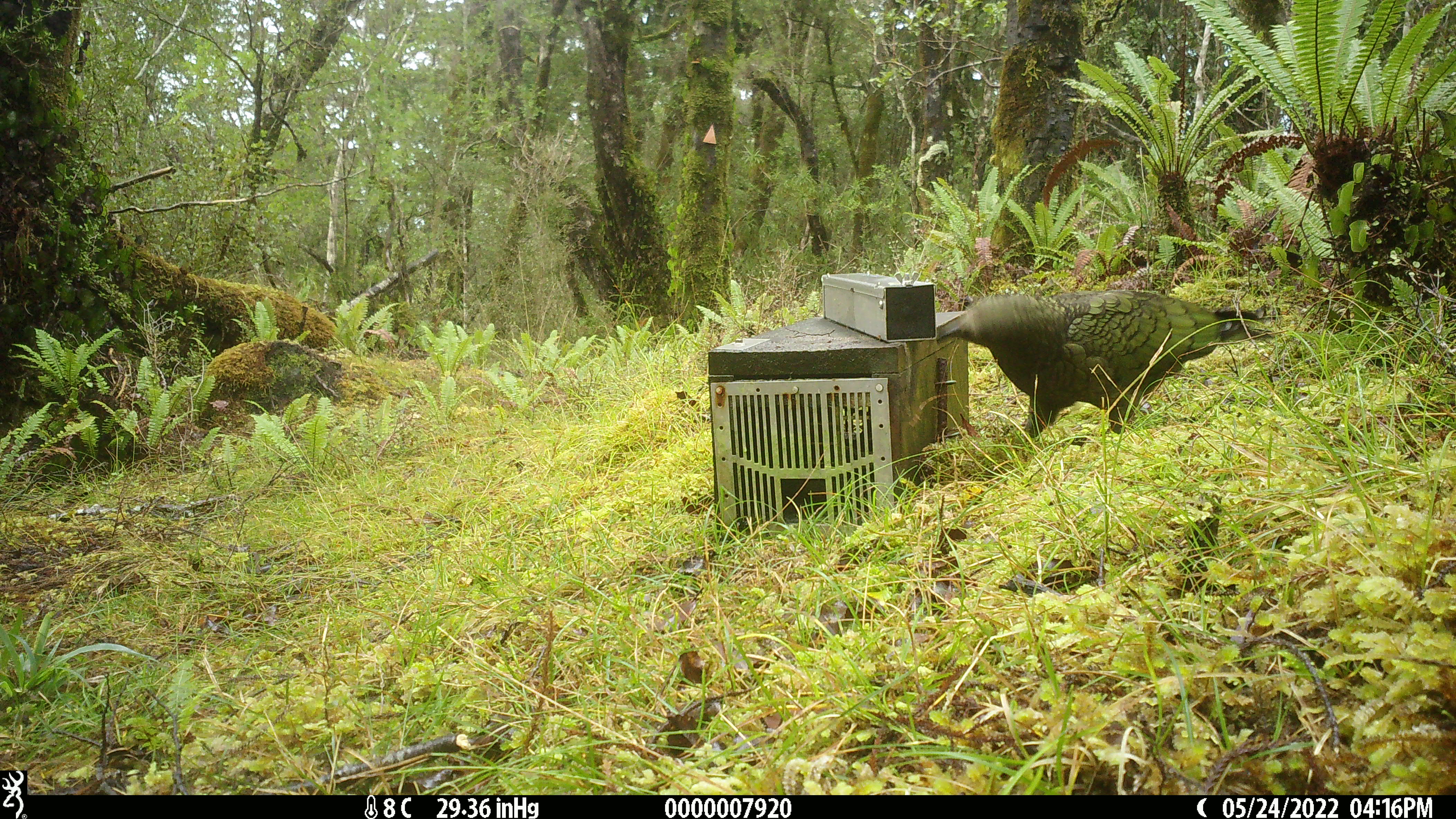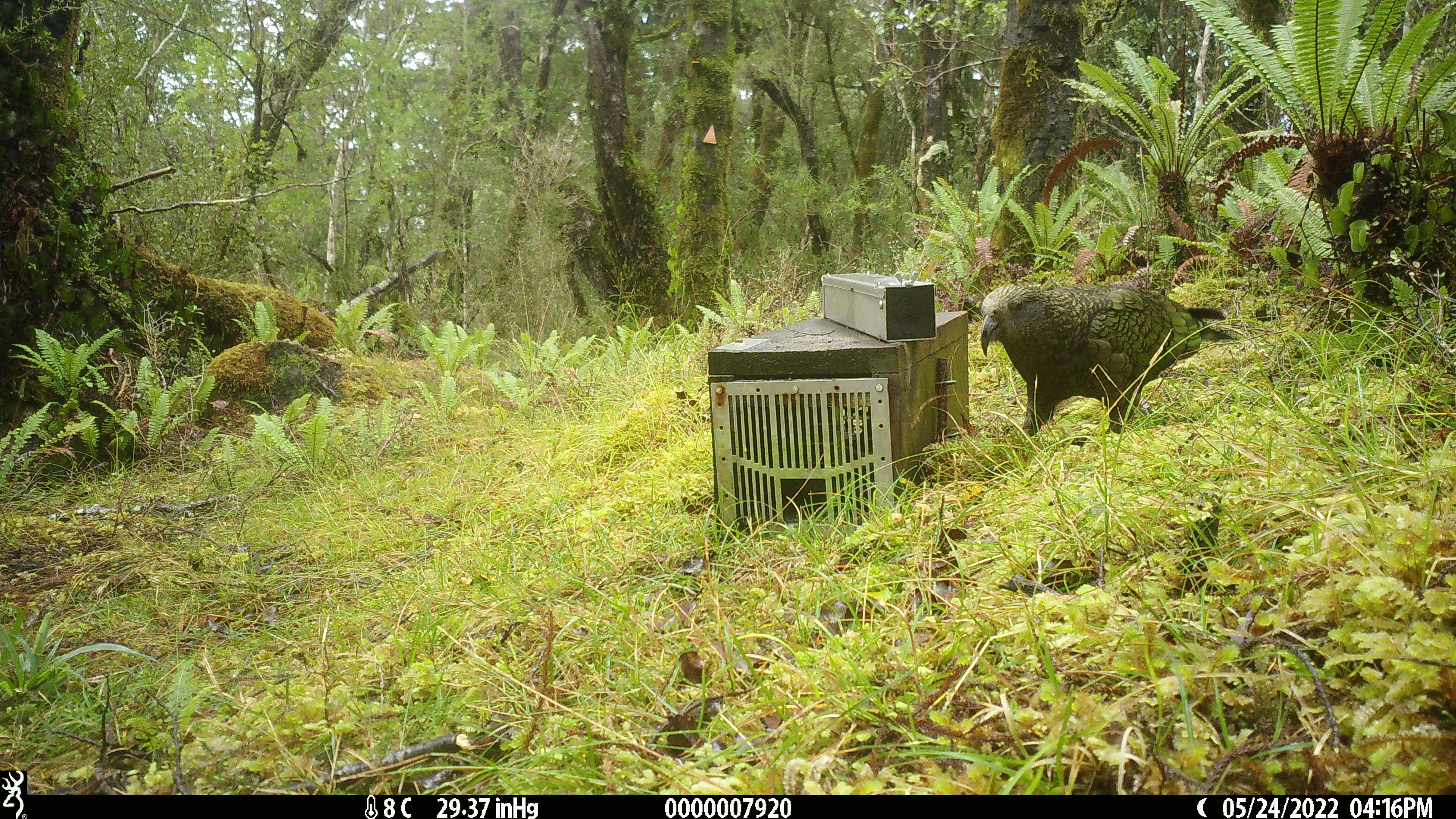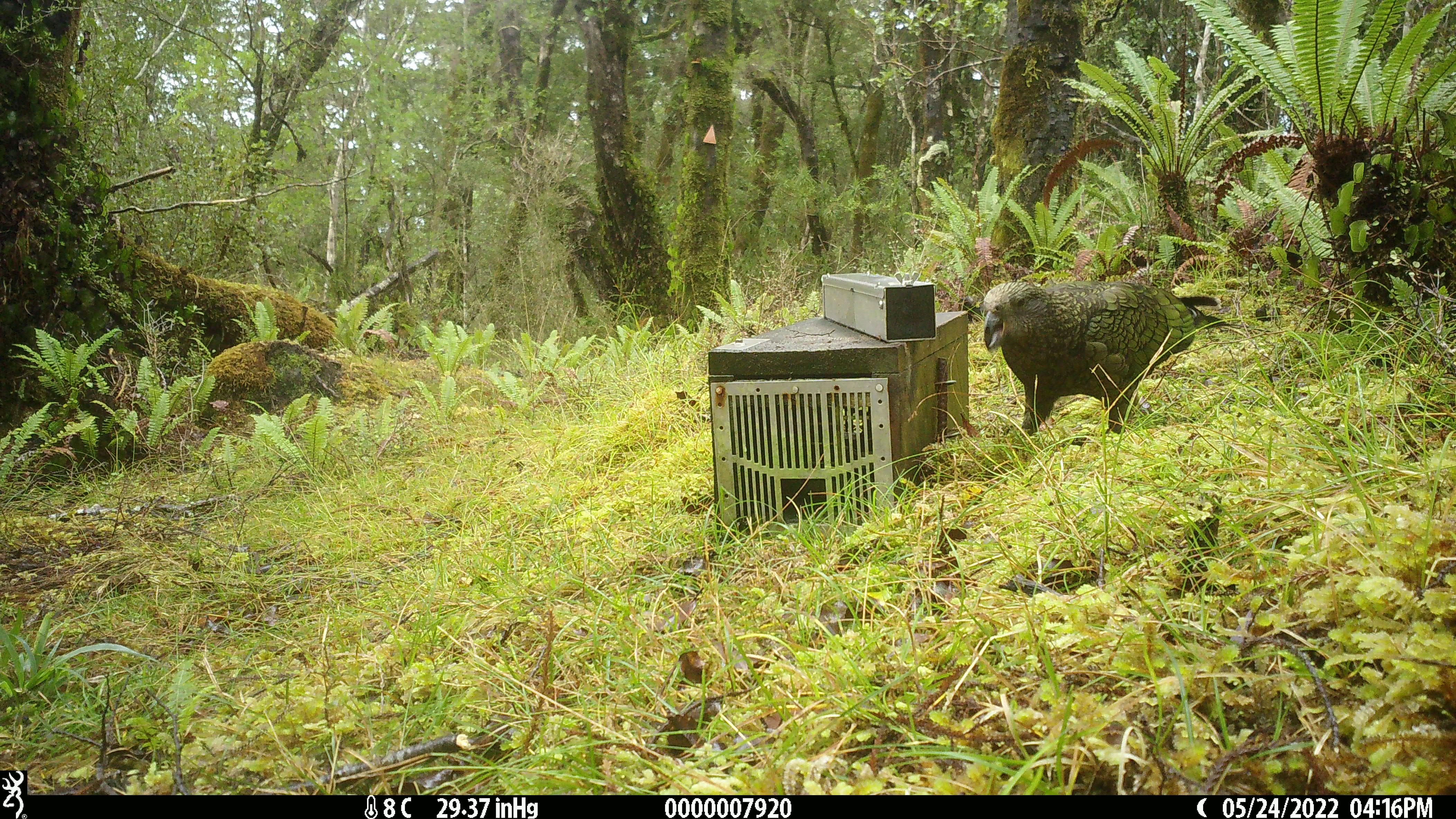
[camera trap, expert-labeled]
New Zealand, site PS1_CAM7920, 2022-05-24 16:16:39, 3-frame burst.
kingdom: Animalia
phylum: Chordata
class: Aves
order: Psittaciformes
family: Strigopidae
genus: Nestor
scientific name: Nestor notabilis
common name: kea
Kea (Nestor notabilis).